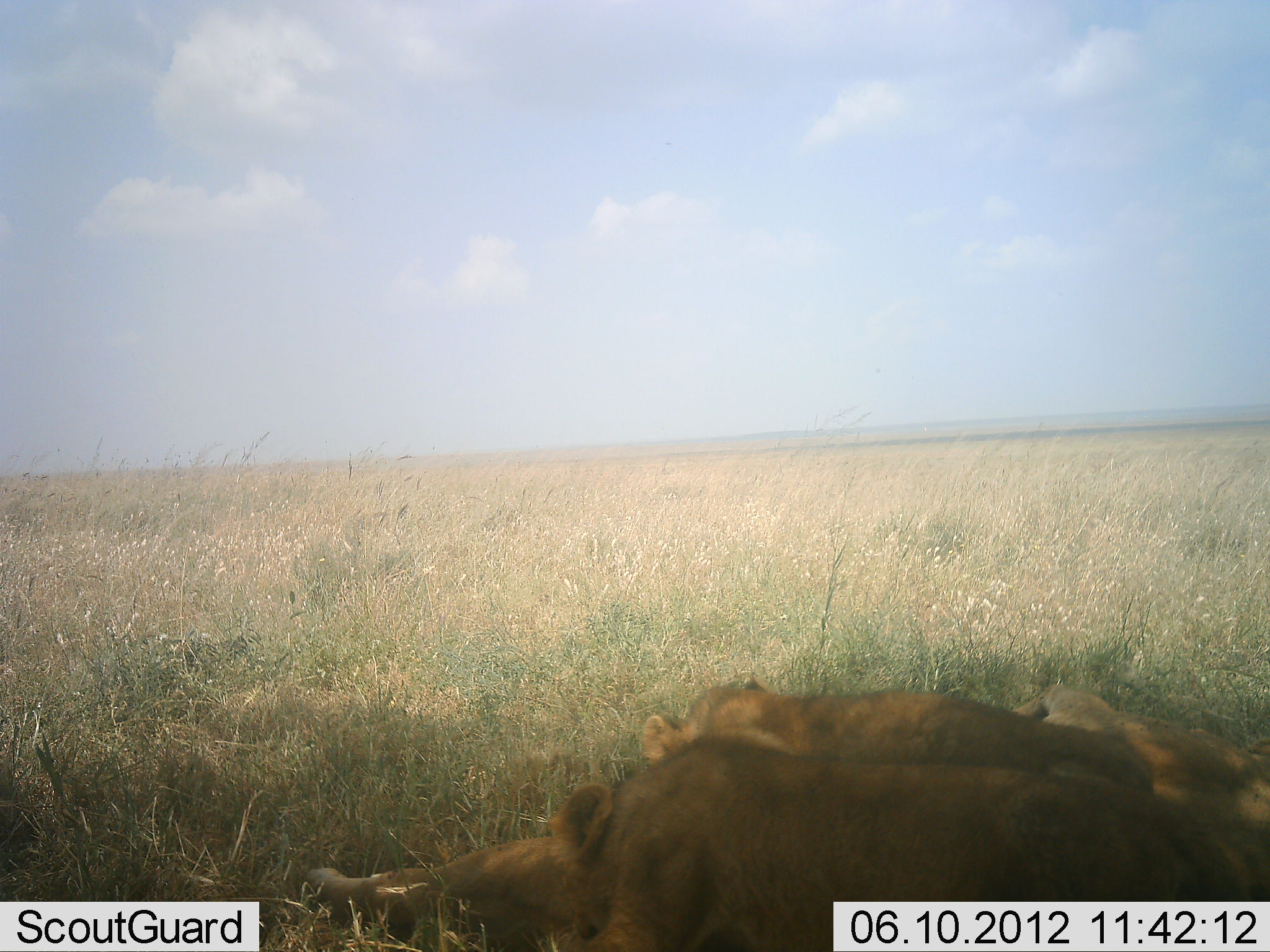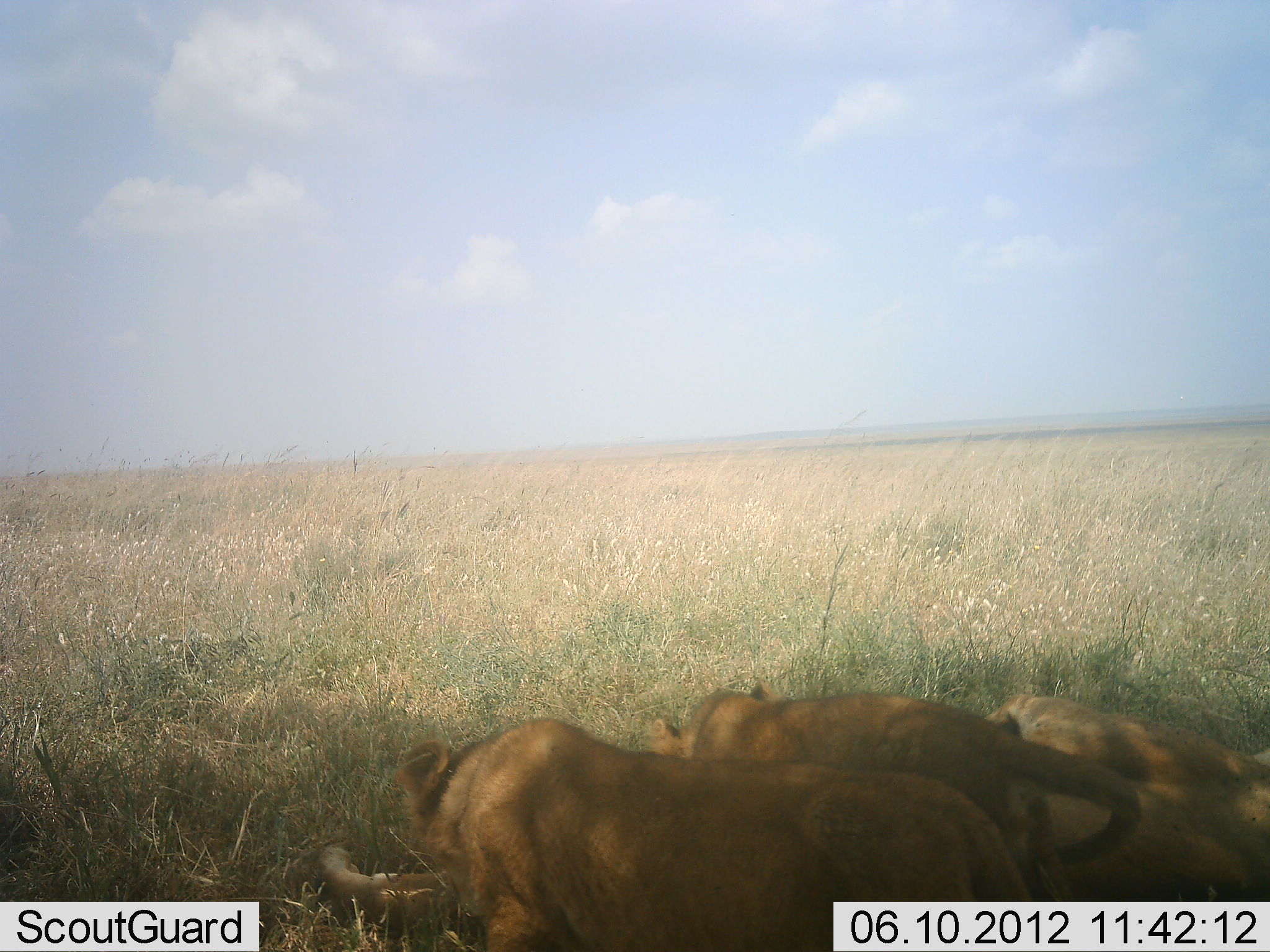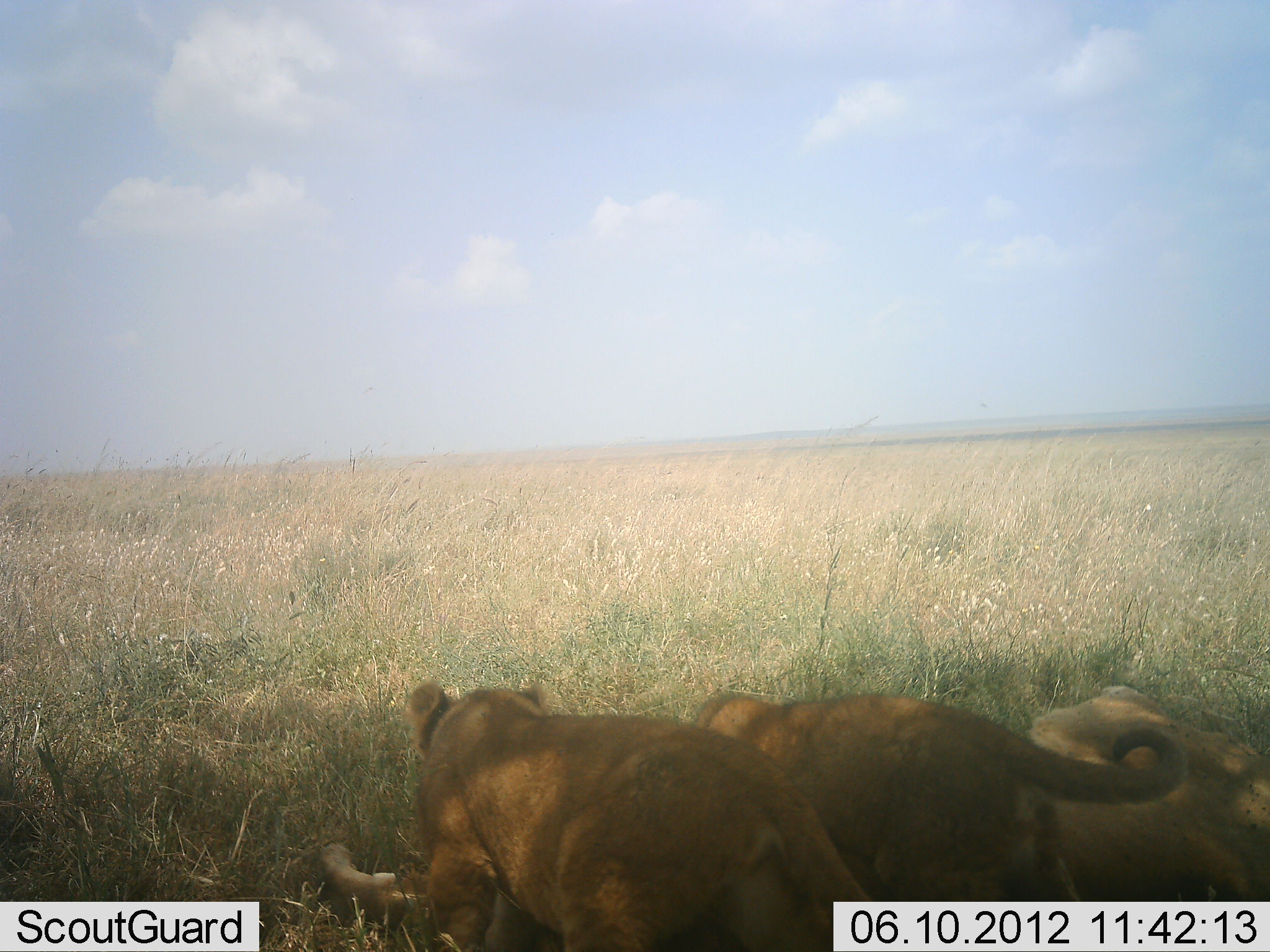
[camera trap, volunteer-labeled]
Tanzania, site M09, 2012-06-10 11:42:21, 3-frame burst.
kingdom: Animalia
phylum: Chordata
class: Mammalia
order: Carnivora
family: Felidae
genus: Panthera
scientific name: Panthera leo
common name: lion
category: lionfemale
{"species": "lionfemale (lion) (Panthera leo)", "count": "3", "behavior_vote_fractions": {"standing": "0%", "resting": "70%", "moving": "10%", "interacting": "40%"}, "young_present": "50%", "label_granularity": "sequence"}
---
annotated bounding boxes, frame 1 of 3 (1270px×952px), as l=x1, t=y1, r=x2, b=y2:
animal: l=303, t=731, r=1269, b=952; l=638, t=671, r=1269, b=798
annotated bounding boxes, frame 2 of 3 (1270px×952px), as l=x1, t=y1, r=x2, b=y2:
animal: l=320, t=712, r=1039, b=952; l=643, t=681, r=1142, b=900; l=985, t=691, r=1269, b=902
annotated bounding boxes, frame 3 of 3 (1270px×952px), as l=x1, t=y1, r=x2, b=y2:
animal: l=315, t=673, r=879, b=952; l=685, t=686, r=1186, b=903; l=999, t=678, r=1270, b=901